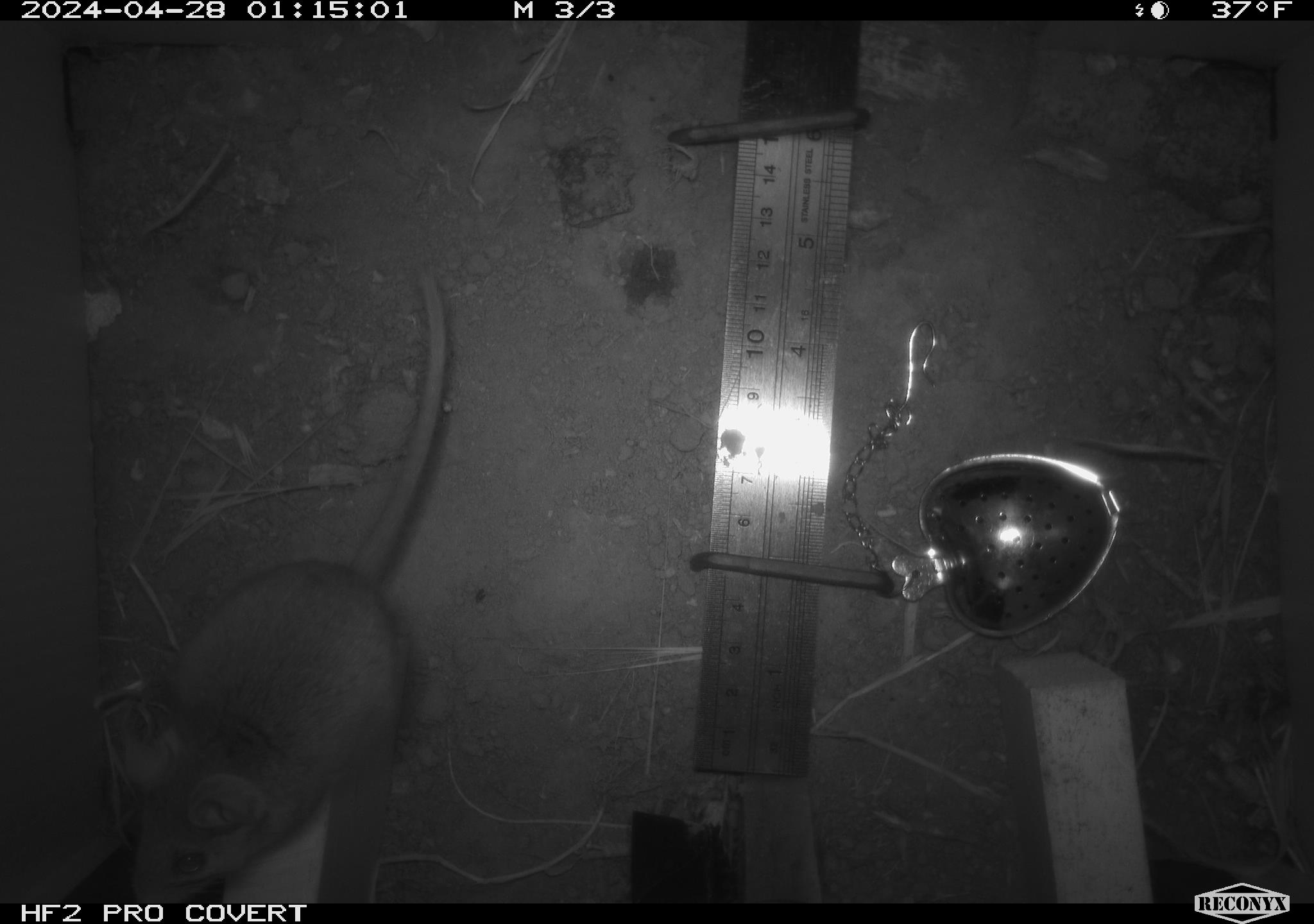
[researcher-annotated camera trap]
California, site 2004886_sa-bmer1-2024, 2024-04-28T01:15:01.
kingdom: Animalia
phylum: Chordata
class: Mammalia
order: Rodentia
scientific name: Rodentia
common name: mouse species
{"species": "mouse species (Rodentia)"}